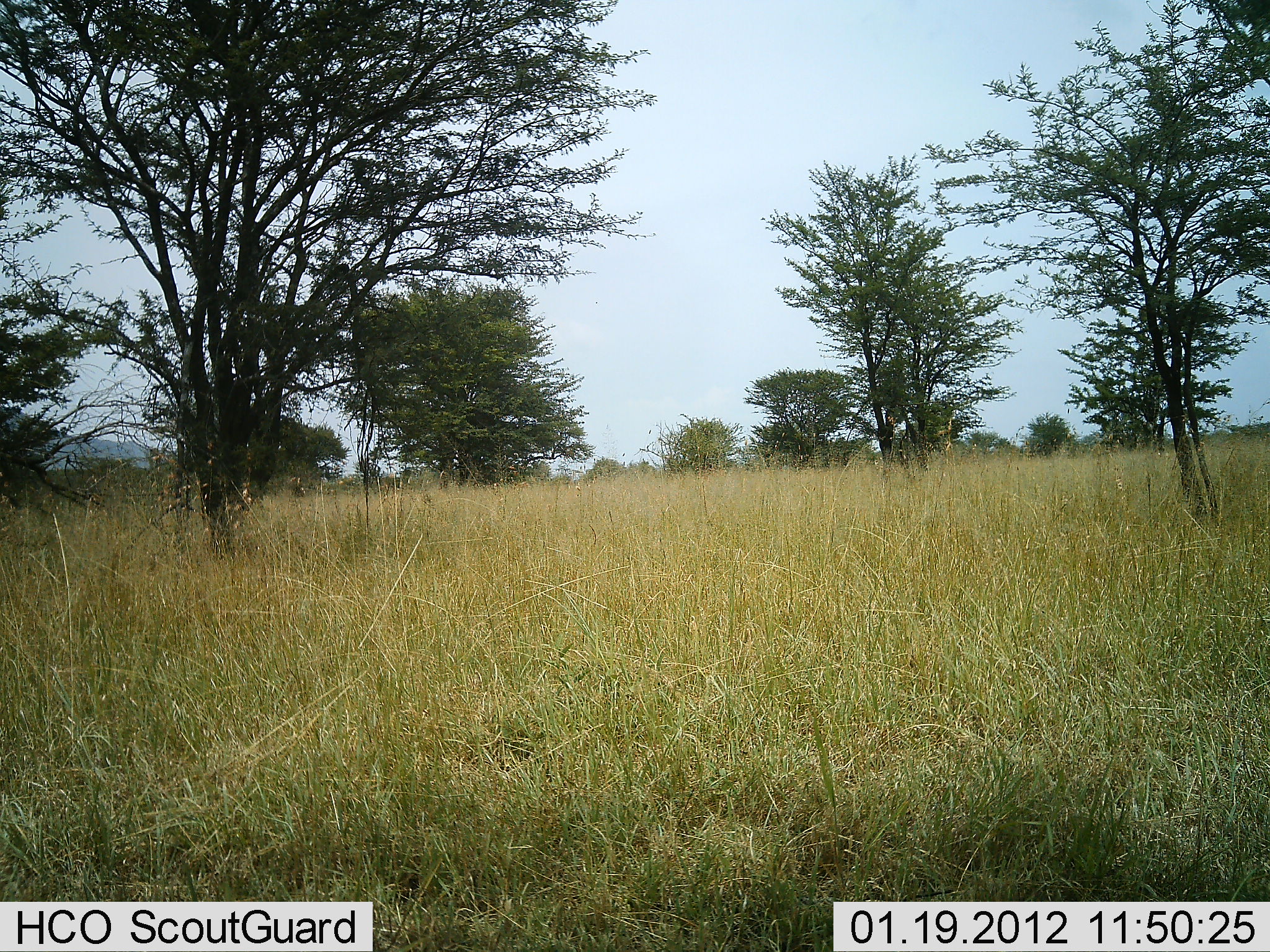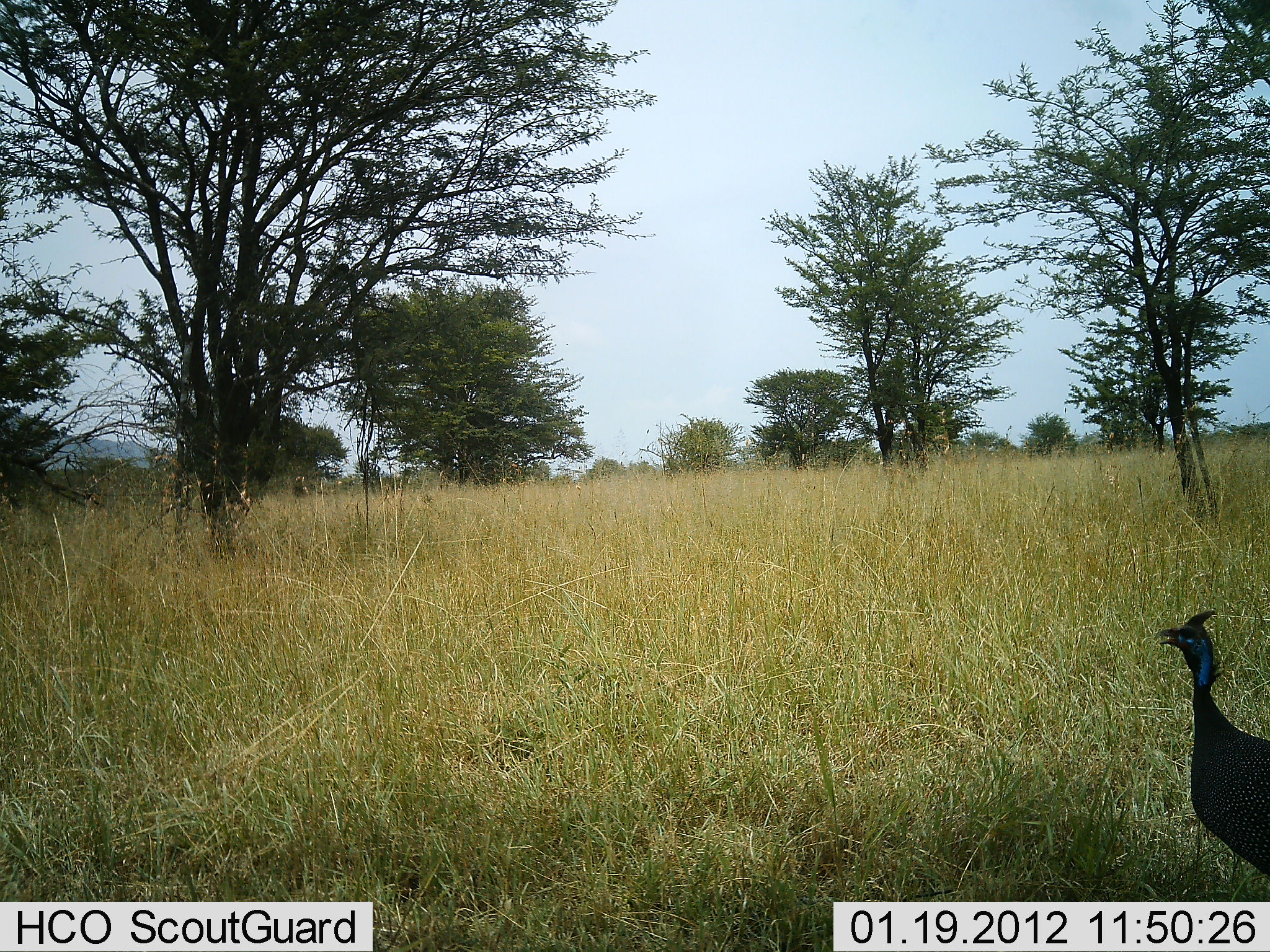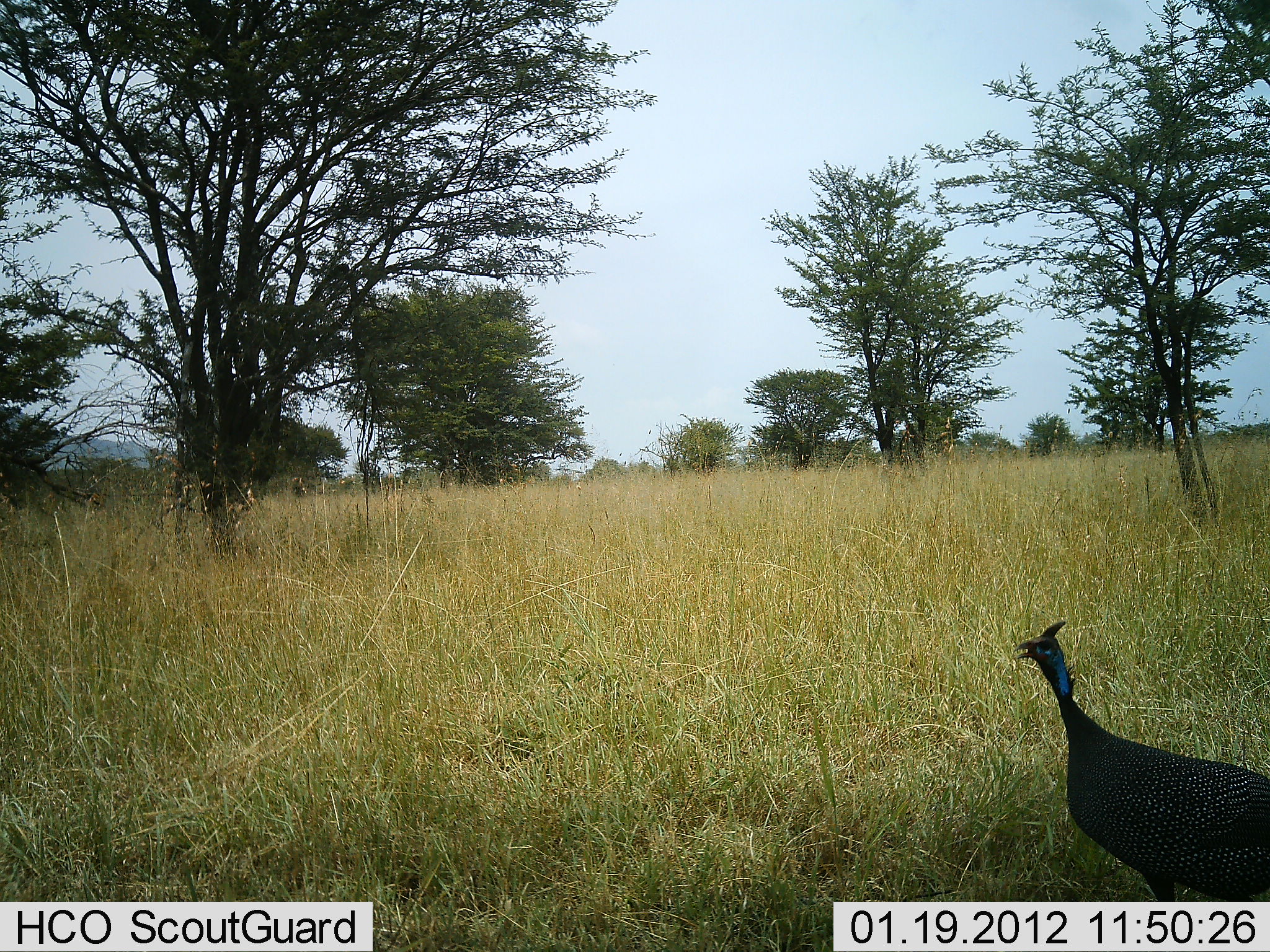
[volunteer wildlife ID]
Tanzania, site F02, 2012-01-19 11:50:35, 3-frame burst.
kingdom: Animalia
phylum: Chordata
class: Aves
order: Galliformes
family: Numididae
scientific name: Numididae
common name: guinea fowl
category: guineafowl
Guineafowl (guinea fowl) (Numididae), count 1. Behavior (volunteer vote fractions): standing 20%, resting 0%, moving 80%, interacting 0%. Young present (vote fraction): 0%. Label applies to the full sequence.